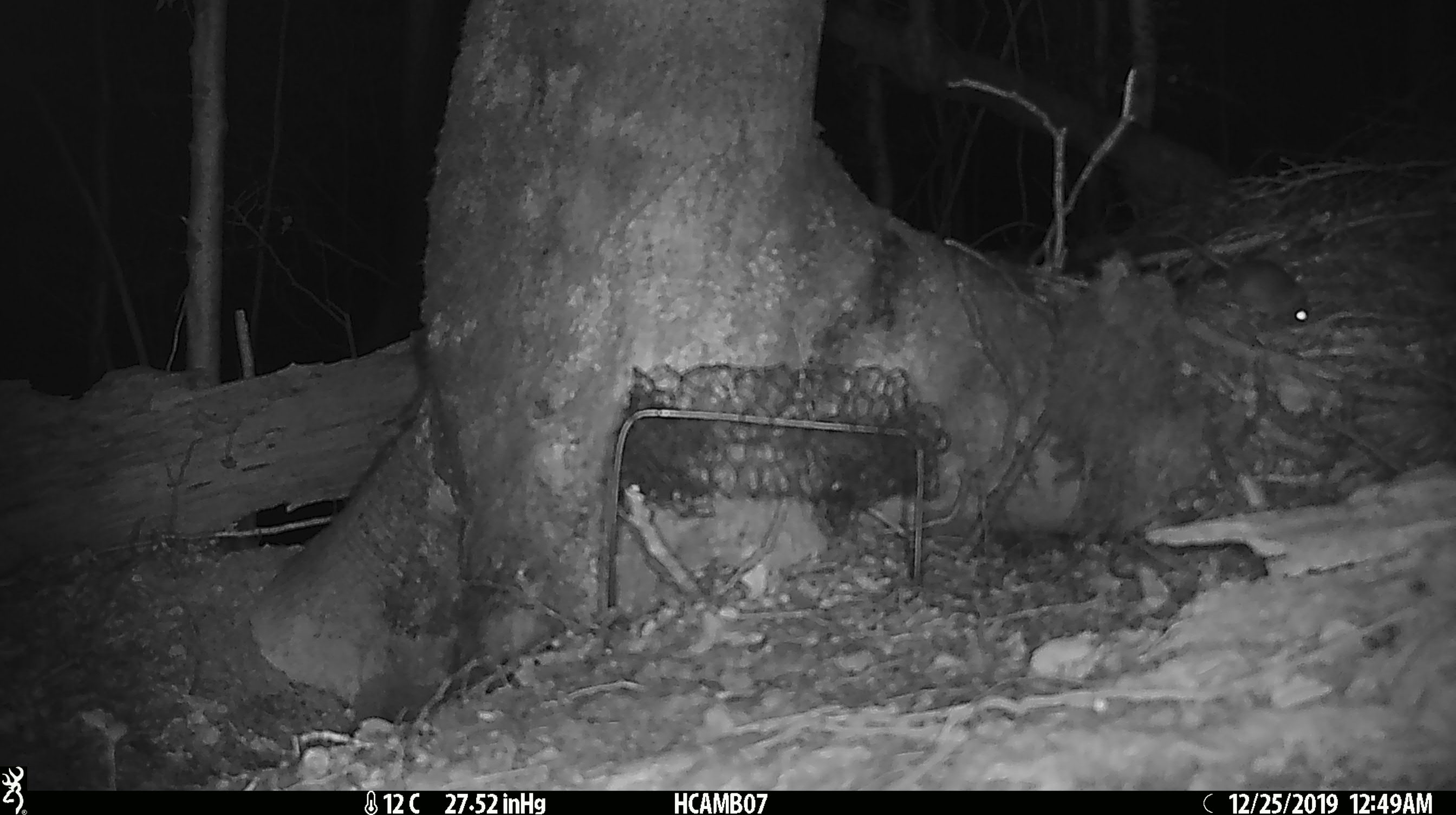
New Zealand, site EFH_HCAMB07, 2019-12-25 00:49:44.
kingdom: Animalia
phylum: Chordata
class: Mammalia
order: Rodentia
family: Muridae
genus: Mus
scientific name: Mus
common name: mouse